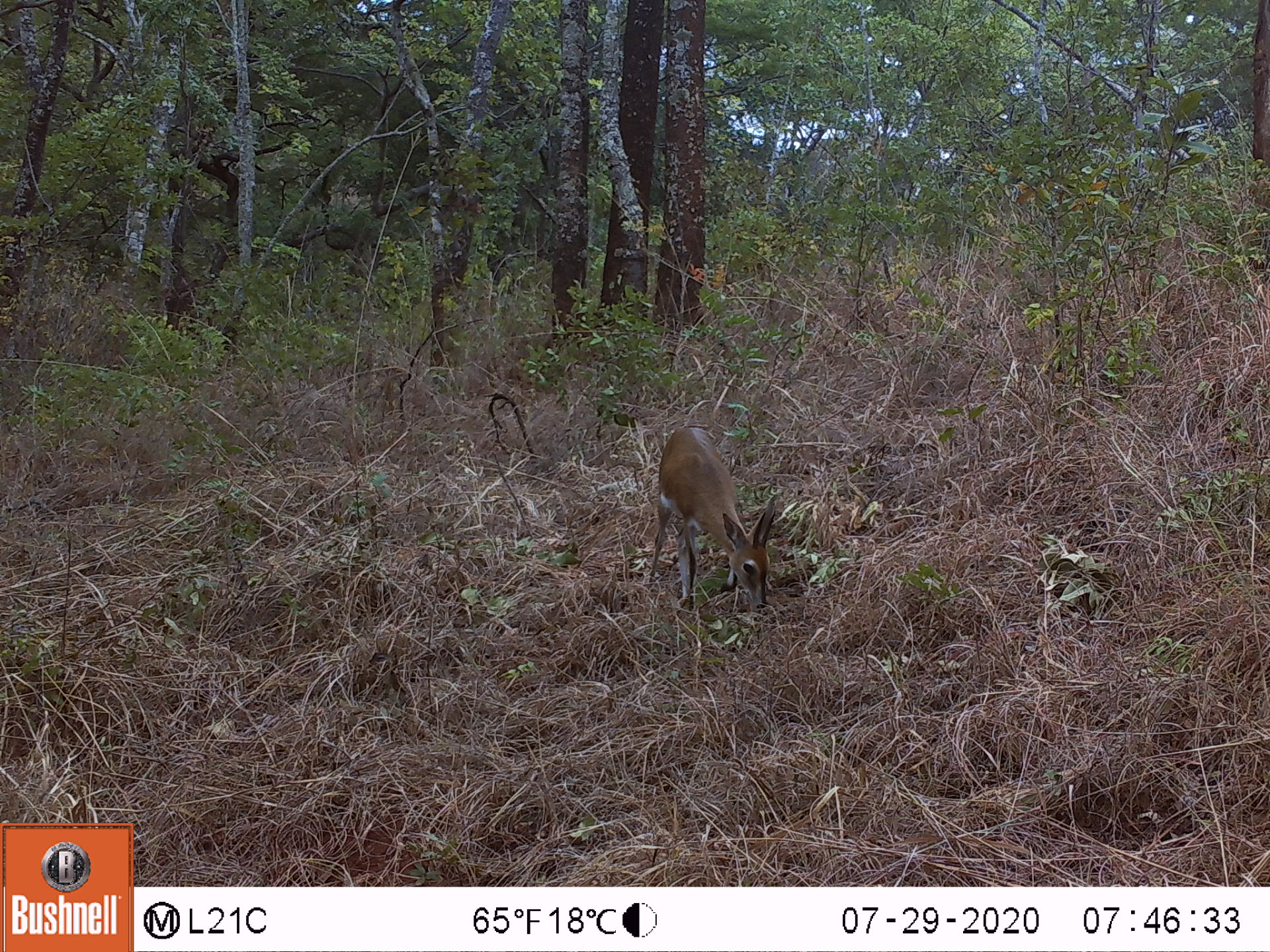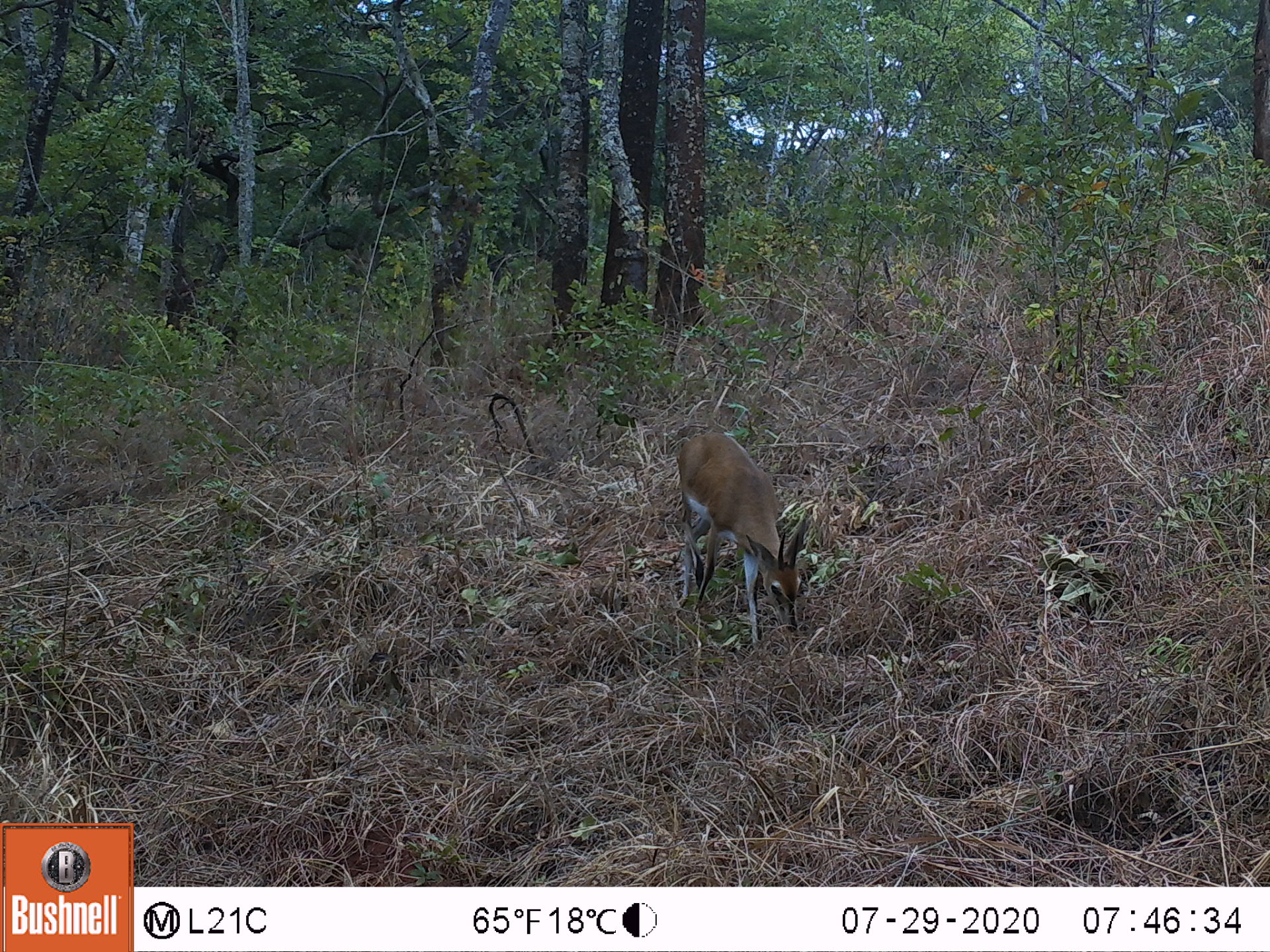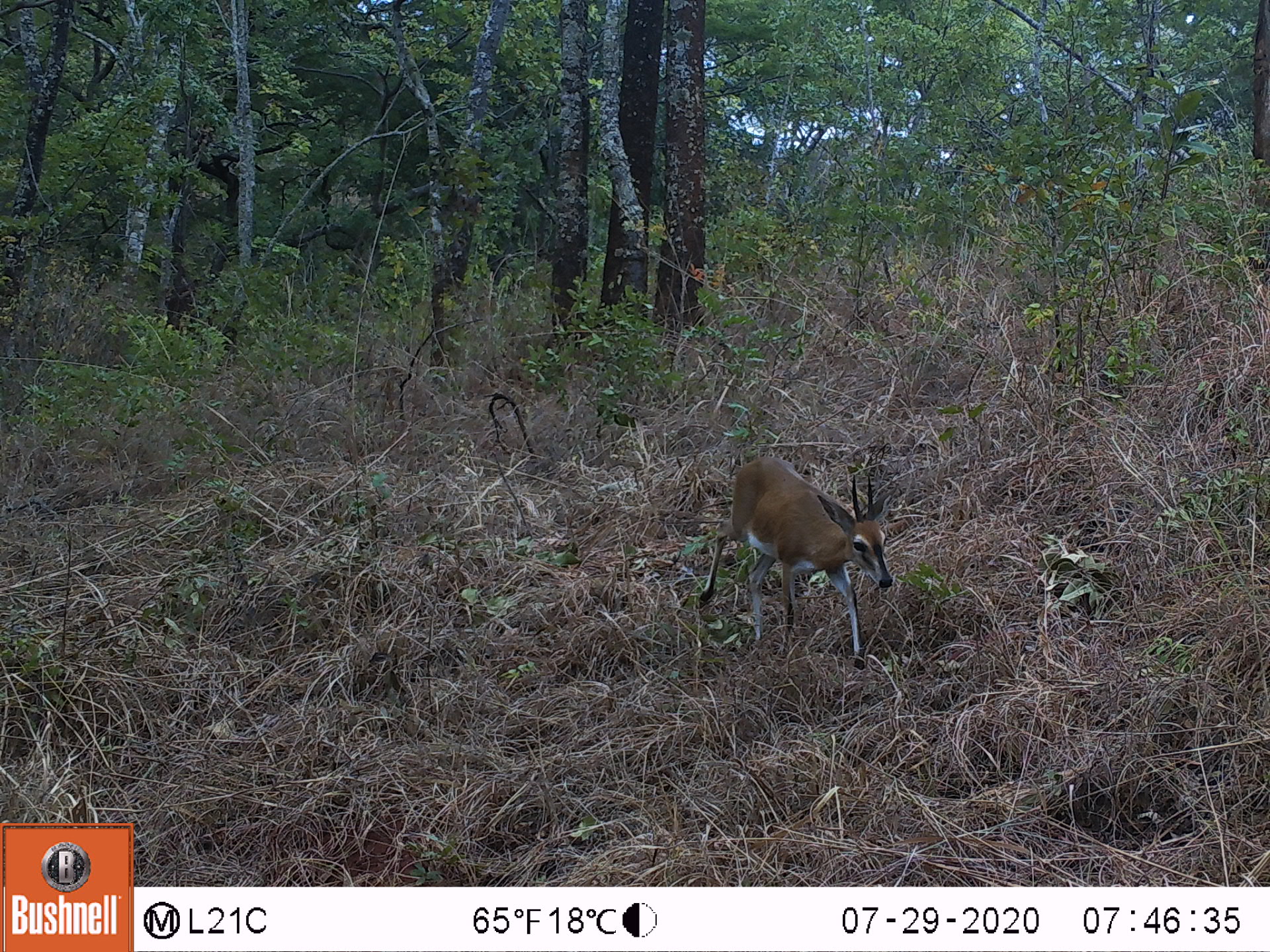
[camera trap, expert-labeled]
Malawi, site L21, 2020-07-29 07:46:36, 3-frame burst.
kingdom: Animalia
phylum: Chordata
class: Mammalia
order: Artiodactyla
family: Bovidae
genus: Sylvicapra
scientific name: Sylvicapra grimmia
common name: common duiker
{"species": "common duiker (Sylvicapra grimmia)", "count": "1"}